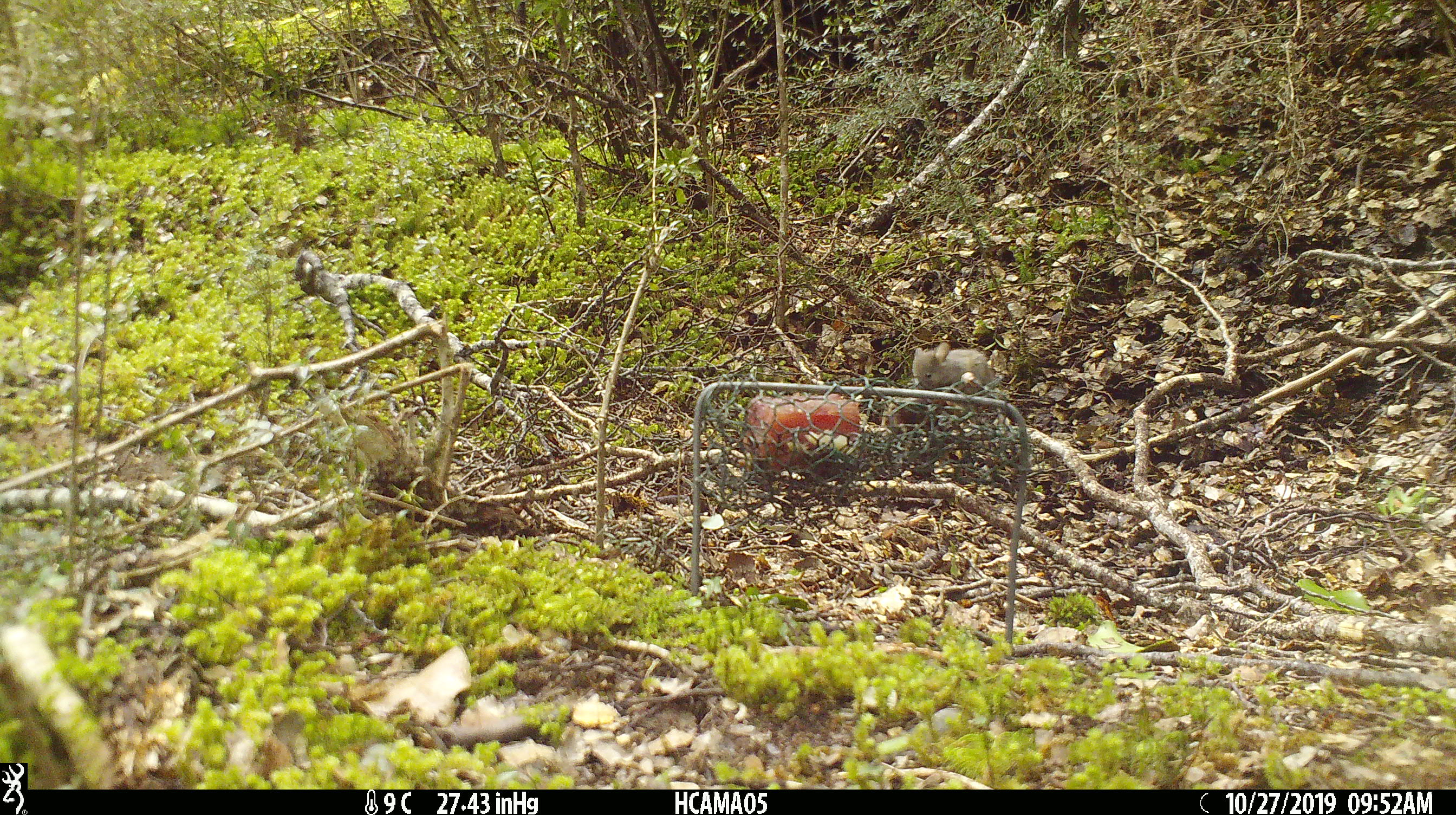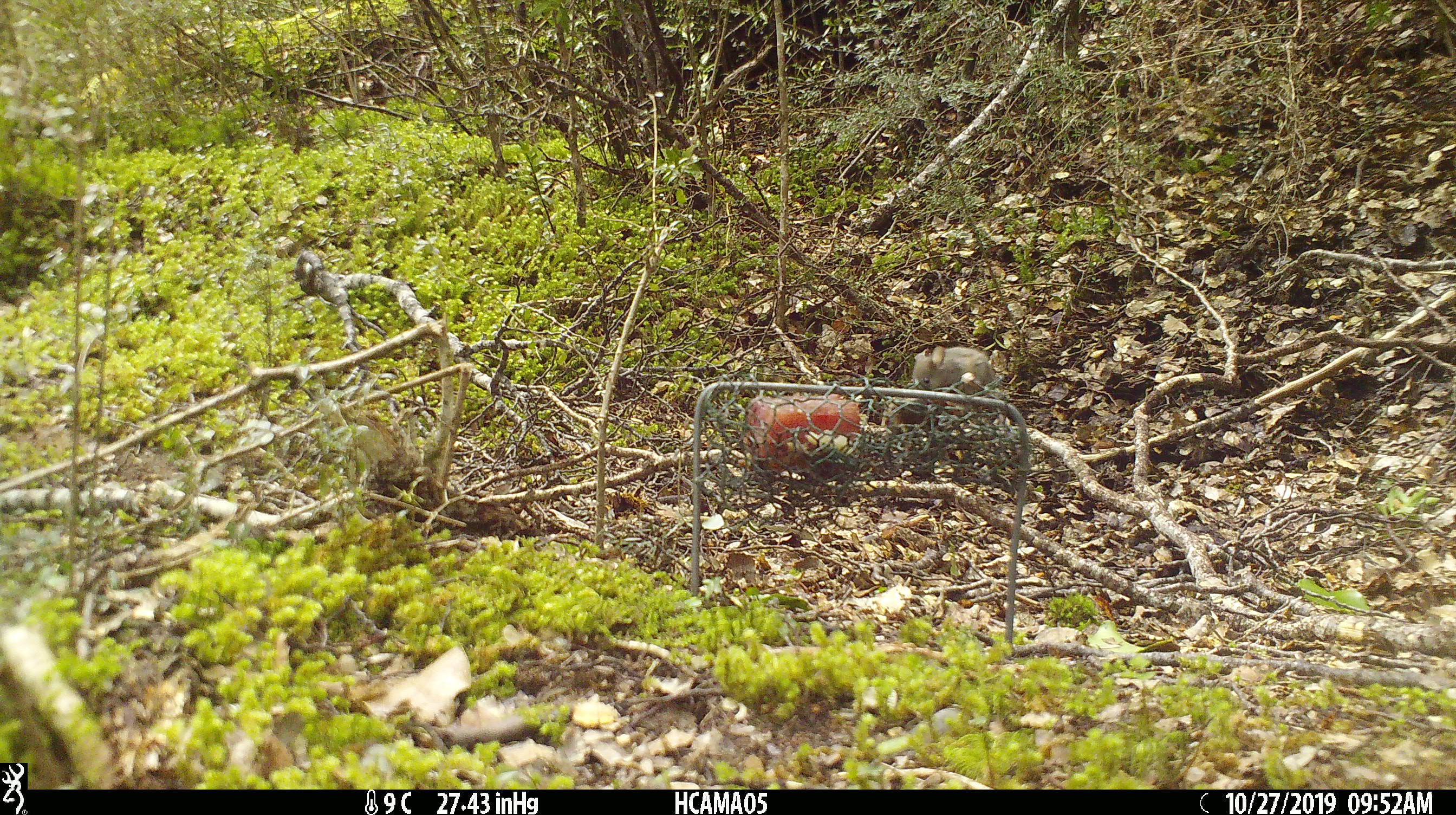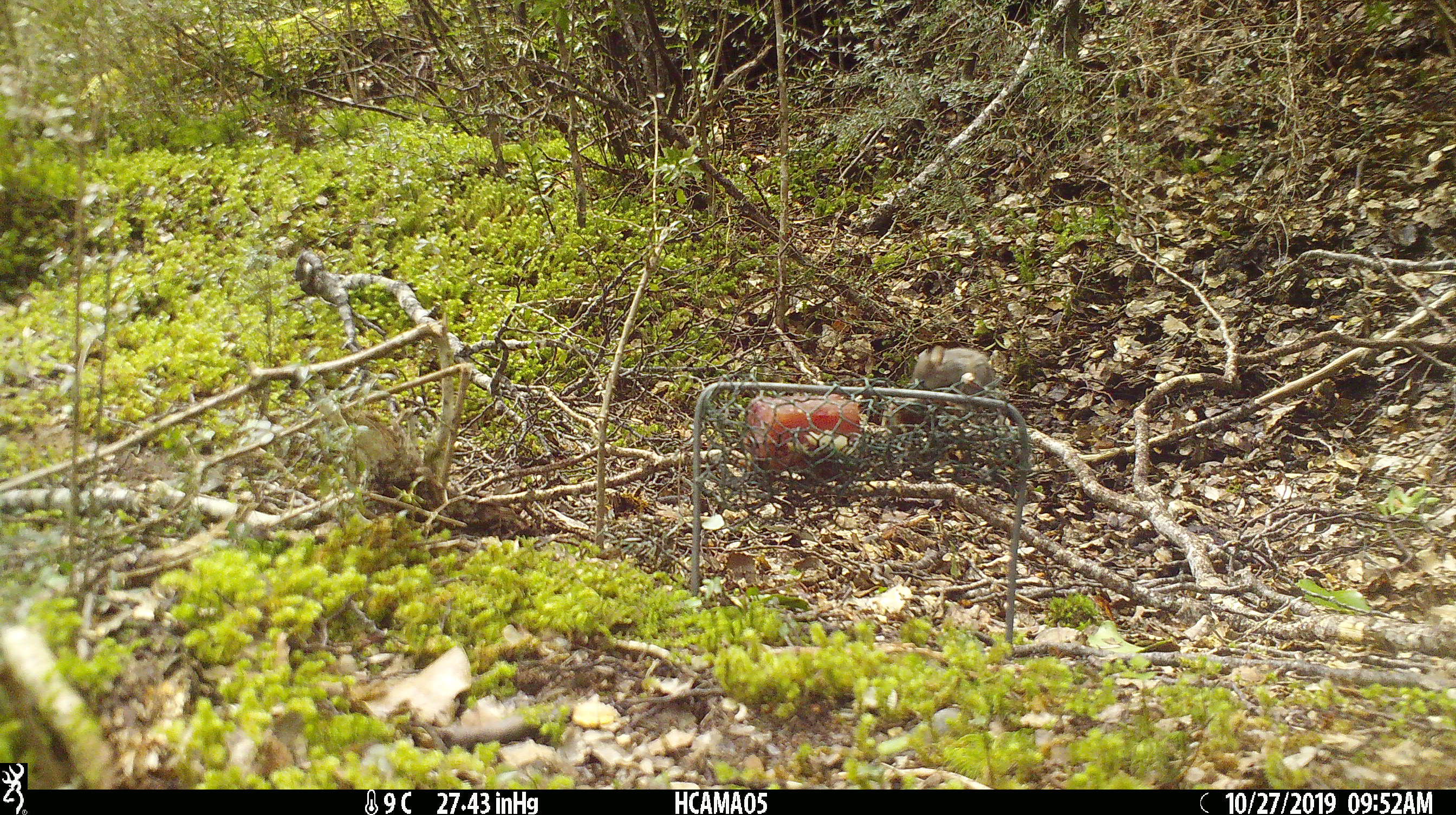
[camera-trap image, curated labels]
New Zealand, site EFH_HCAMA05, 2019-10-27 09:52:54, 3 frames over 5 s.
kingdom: Animalia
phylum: Chordata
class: Mammalia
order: Rodentia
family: Muridae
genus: Mus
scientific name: Mus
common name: mouse